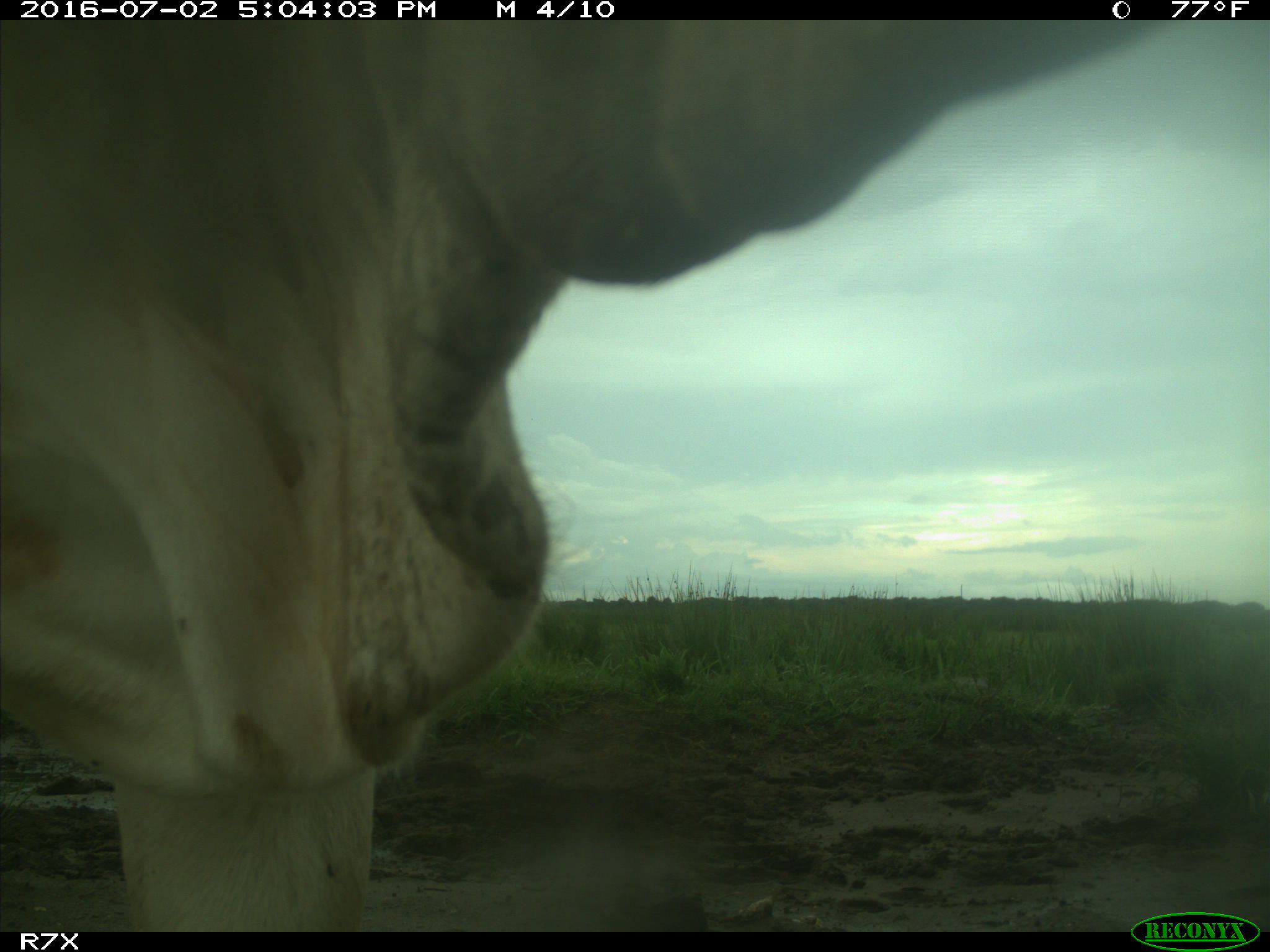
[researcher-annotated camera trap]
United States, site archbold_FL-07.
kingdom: Animalia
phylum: Chordata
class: Mammalia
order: Artiodactyla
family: Bovidae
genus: Bos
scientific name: Bos taurus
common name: domestic cow